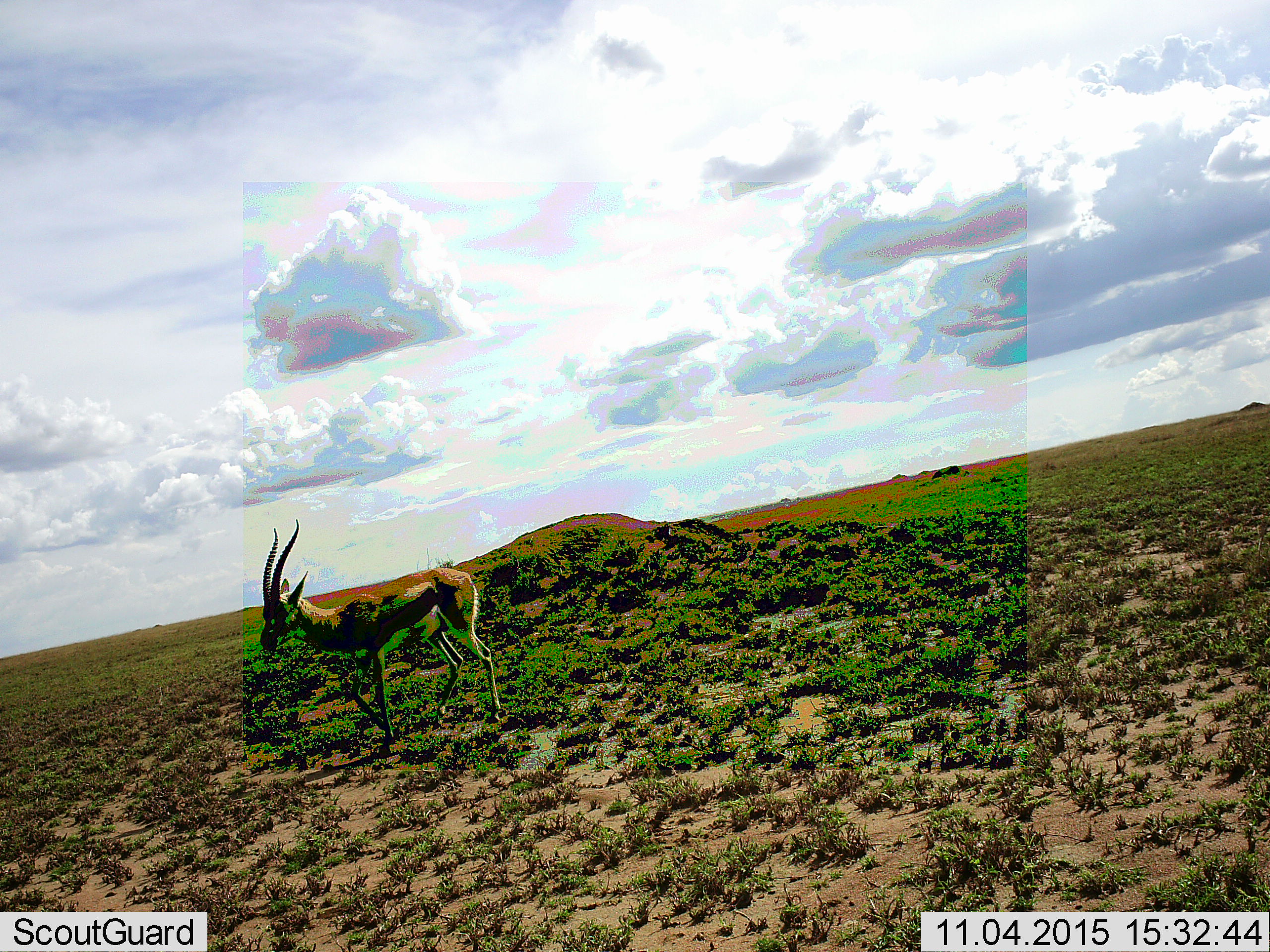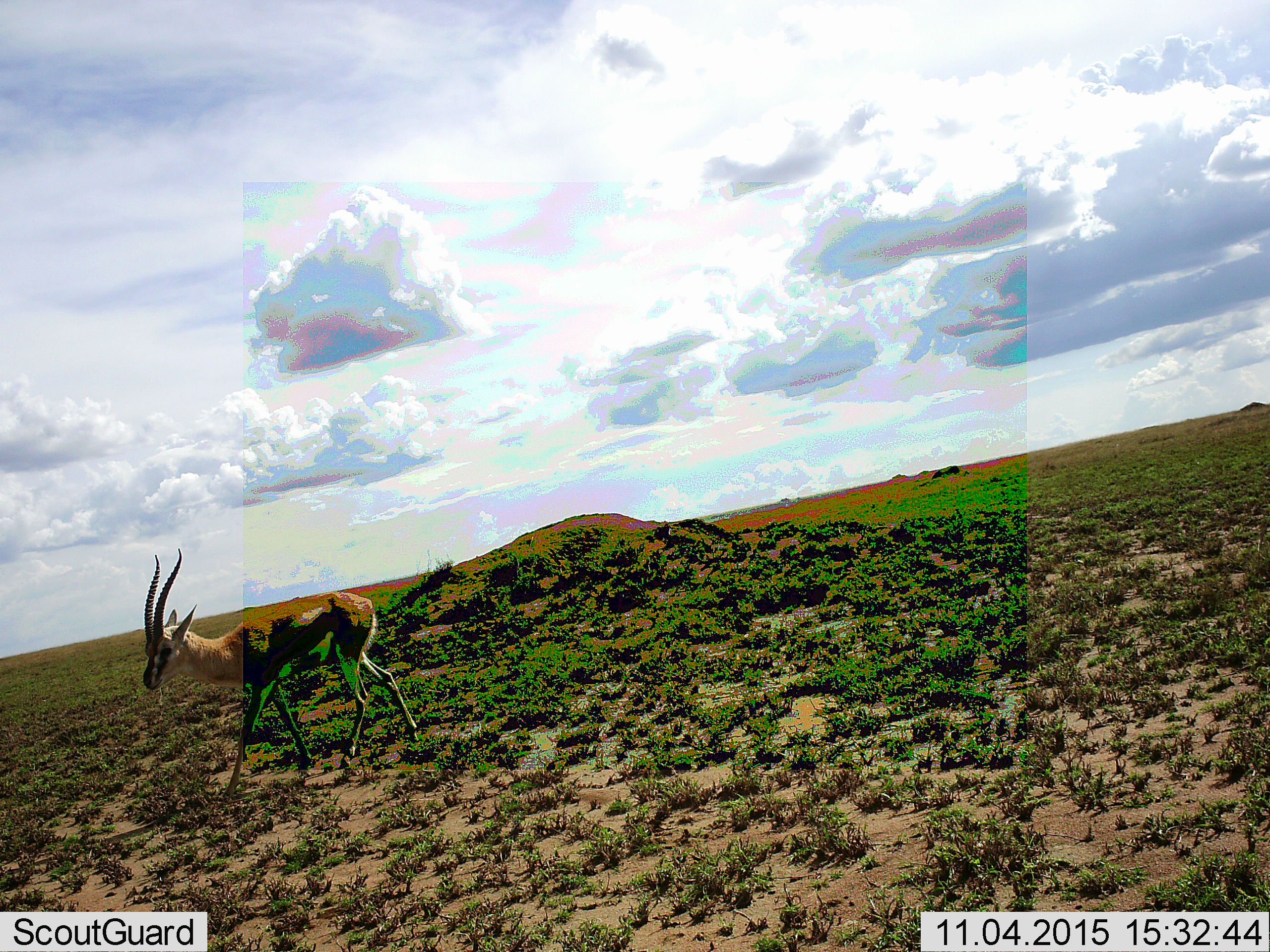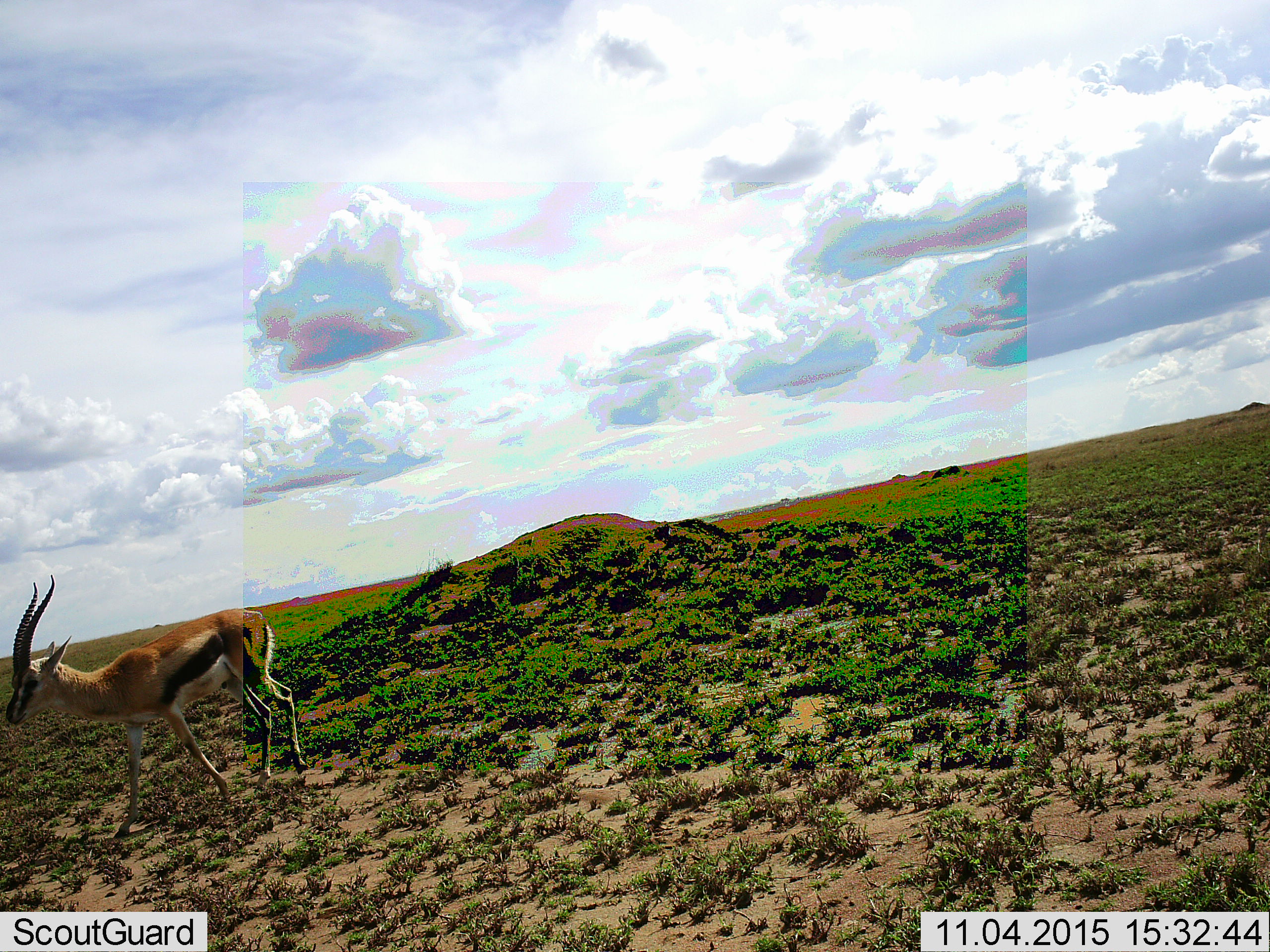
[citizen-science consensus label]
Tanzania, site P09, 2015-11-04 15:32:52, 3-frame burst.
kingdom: Animalia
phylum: Chordata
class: Mammalia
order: Artiodactyla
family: Bovidae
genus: Eudorcas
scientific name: Eudorcas thomsonii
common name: thomson's gazelle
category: gazellethomsons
Gazellethomsons (thomson's gazelle) (Eudorcas thomsonii), count 1. Behavior (volunteer vote fractions): standing 14%, resting 0%, moving 100%, interacting 0%. Young present (vote fraction): 0%. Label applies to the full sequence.